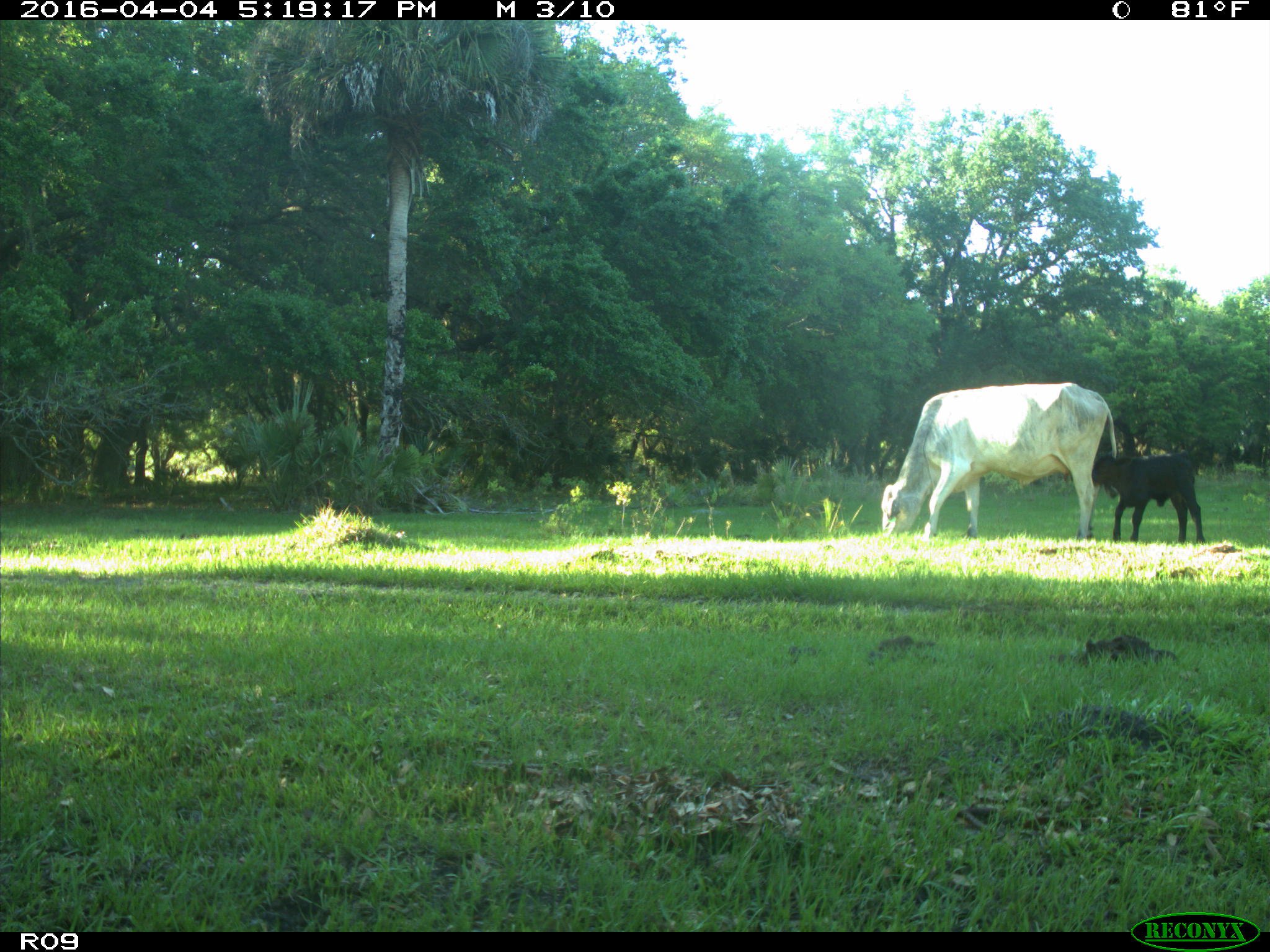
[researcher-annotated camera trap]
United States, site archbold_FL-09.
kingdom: Animalia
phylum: Chordata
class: Mammalia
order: Artiodactyla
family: Bovidae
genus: Bos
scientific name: Bos taurus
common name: domestic cow